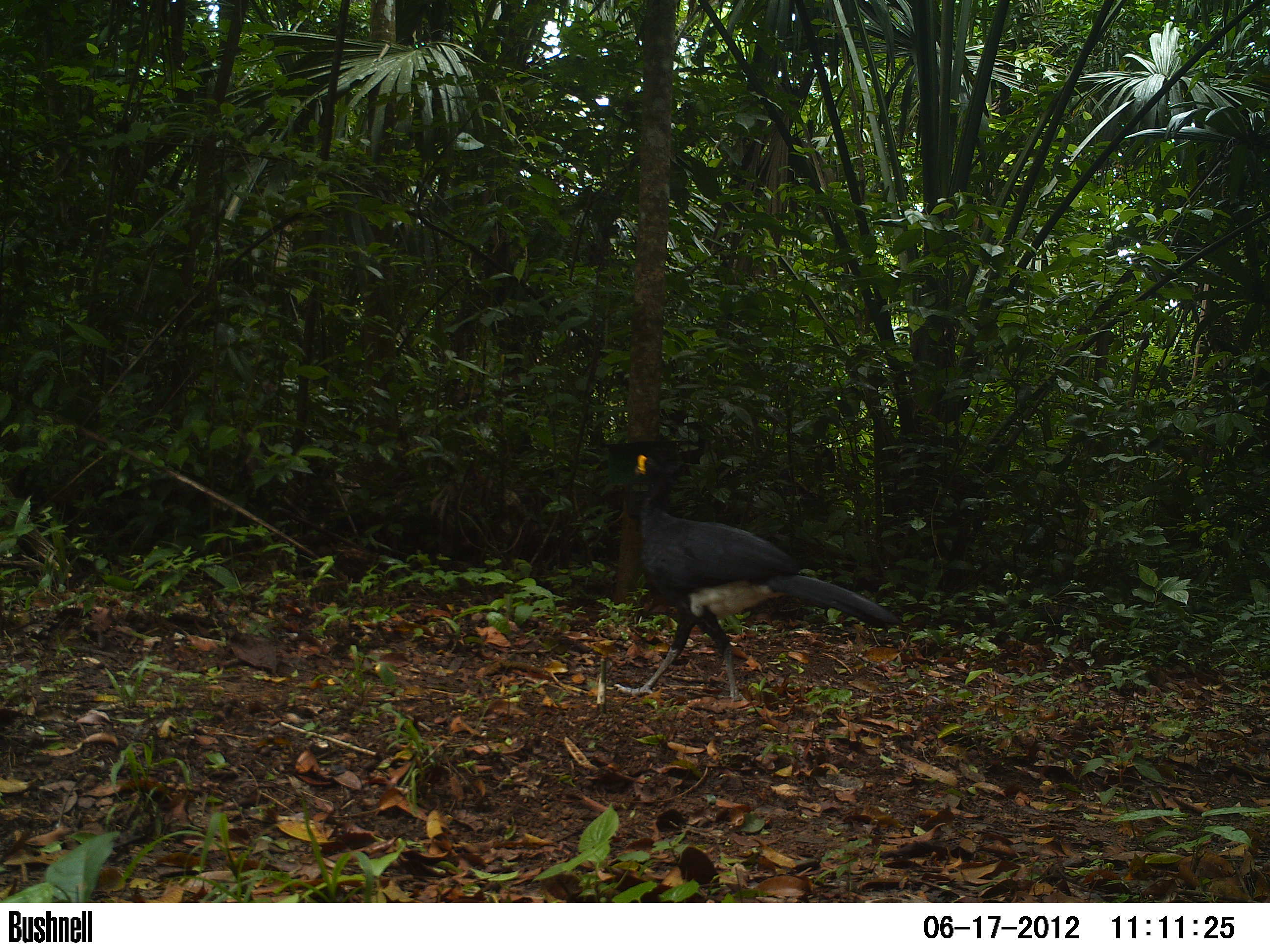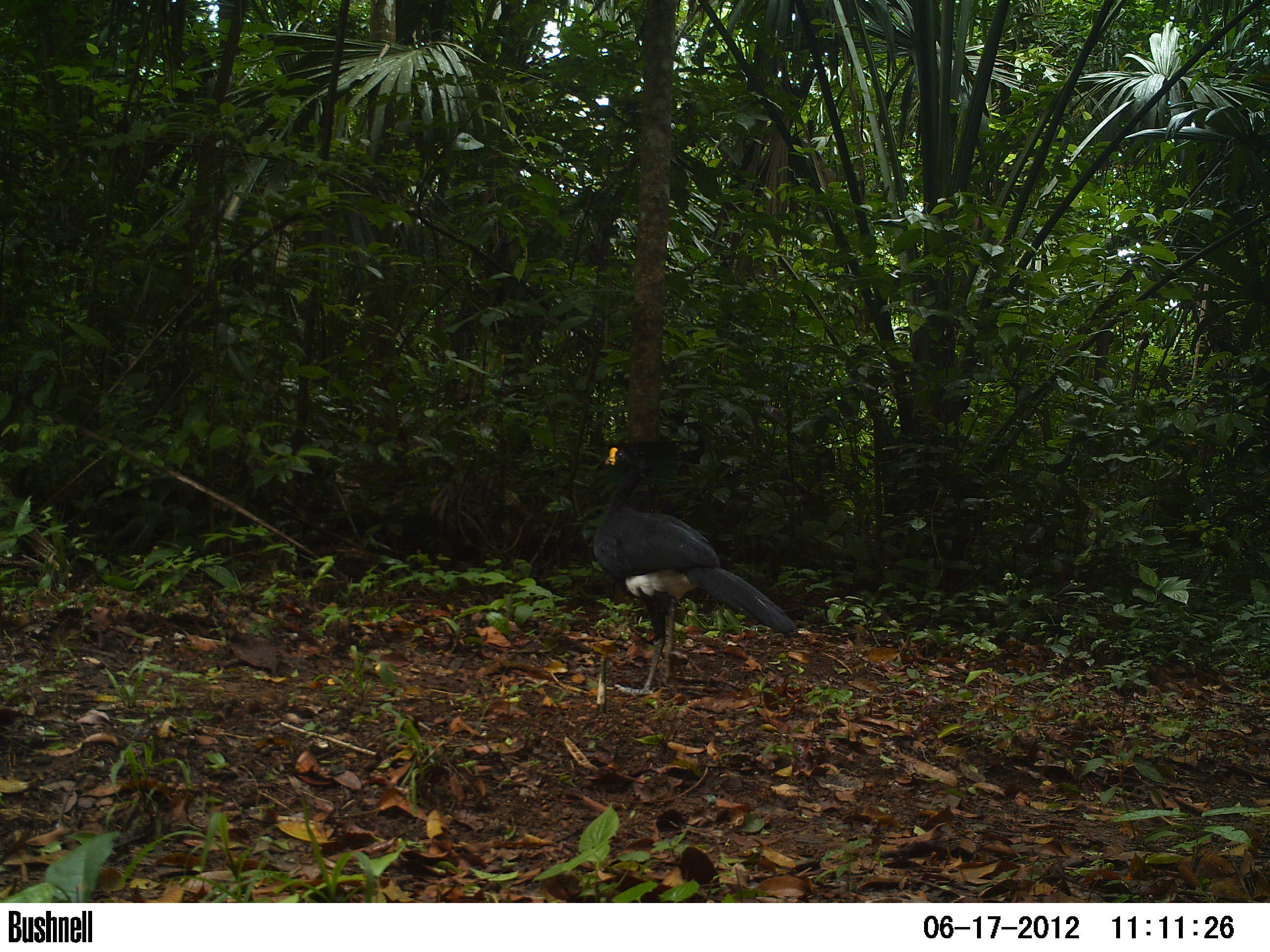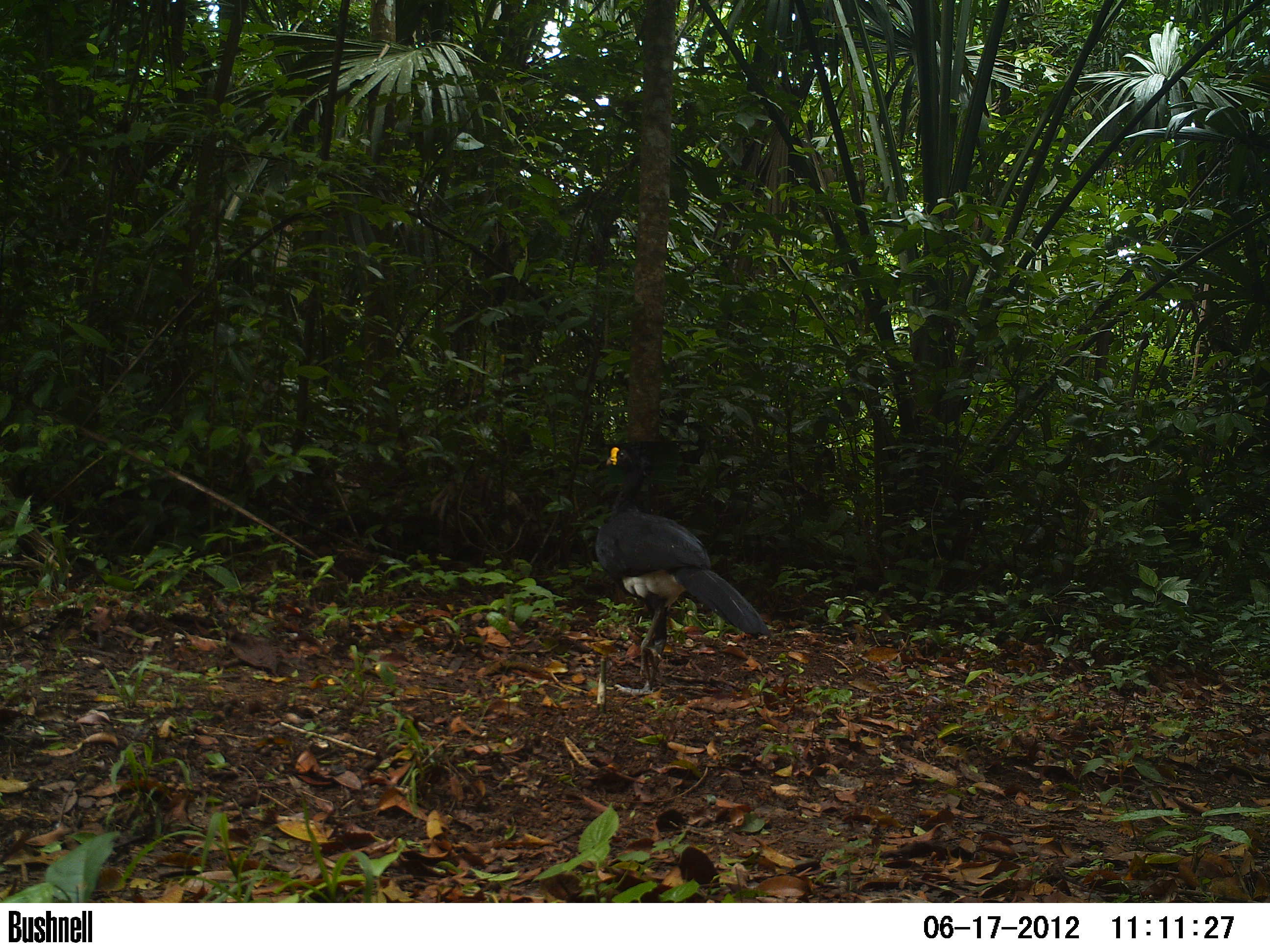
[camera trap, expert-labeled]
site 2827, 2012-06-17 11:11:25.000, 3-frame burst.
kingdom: Animalia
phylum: Chordata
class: Aves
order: Galliformes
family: Cracidae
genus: Crax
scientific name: Crax rubra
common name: great curassow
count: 1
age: adult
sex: male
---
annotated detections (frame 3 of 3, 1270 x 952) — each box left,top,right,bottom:
crax rubra: 593,438,770,698